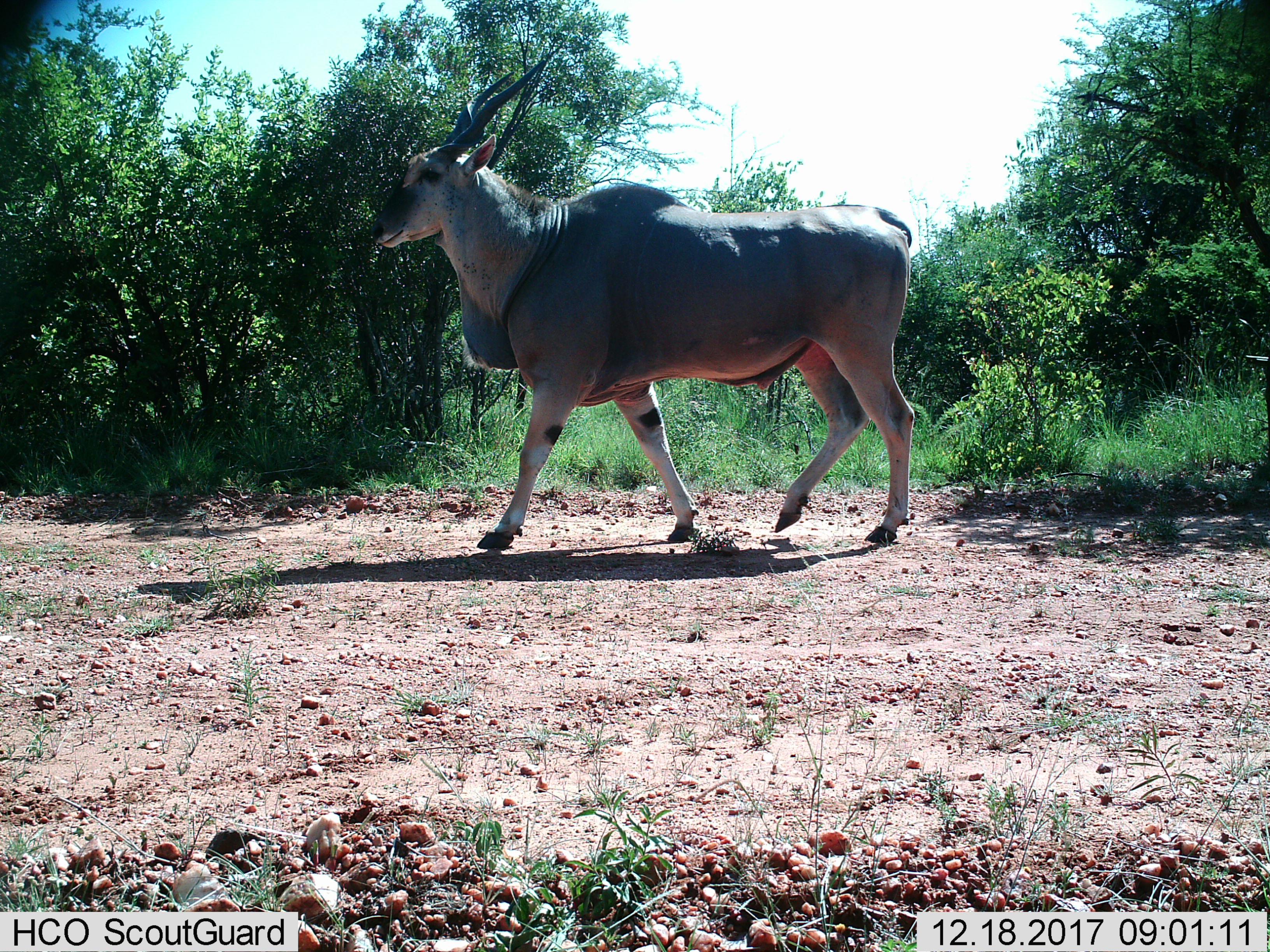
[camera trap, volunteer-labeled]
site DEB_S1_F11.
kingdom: Animalia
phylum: Chordata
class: Mammalia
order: Artiodactyla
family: Bovidae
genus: Tragelaphus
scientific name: Tragelaphus oryx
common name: eland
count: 1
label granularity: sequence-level